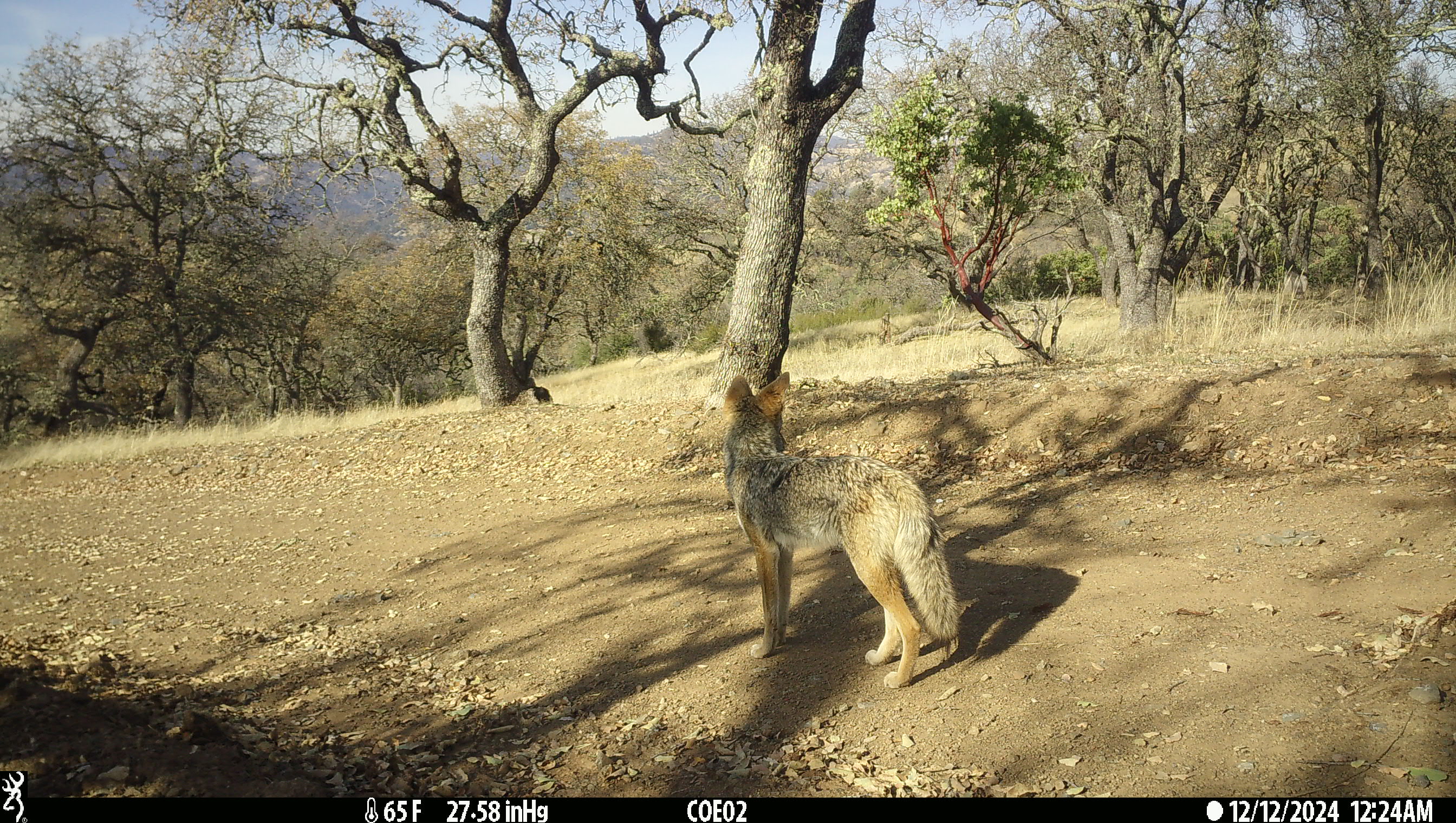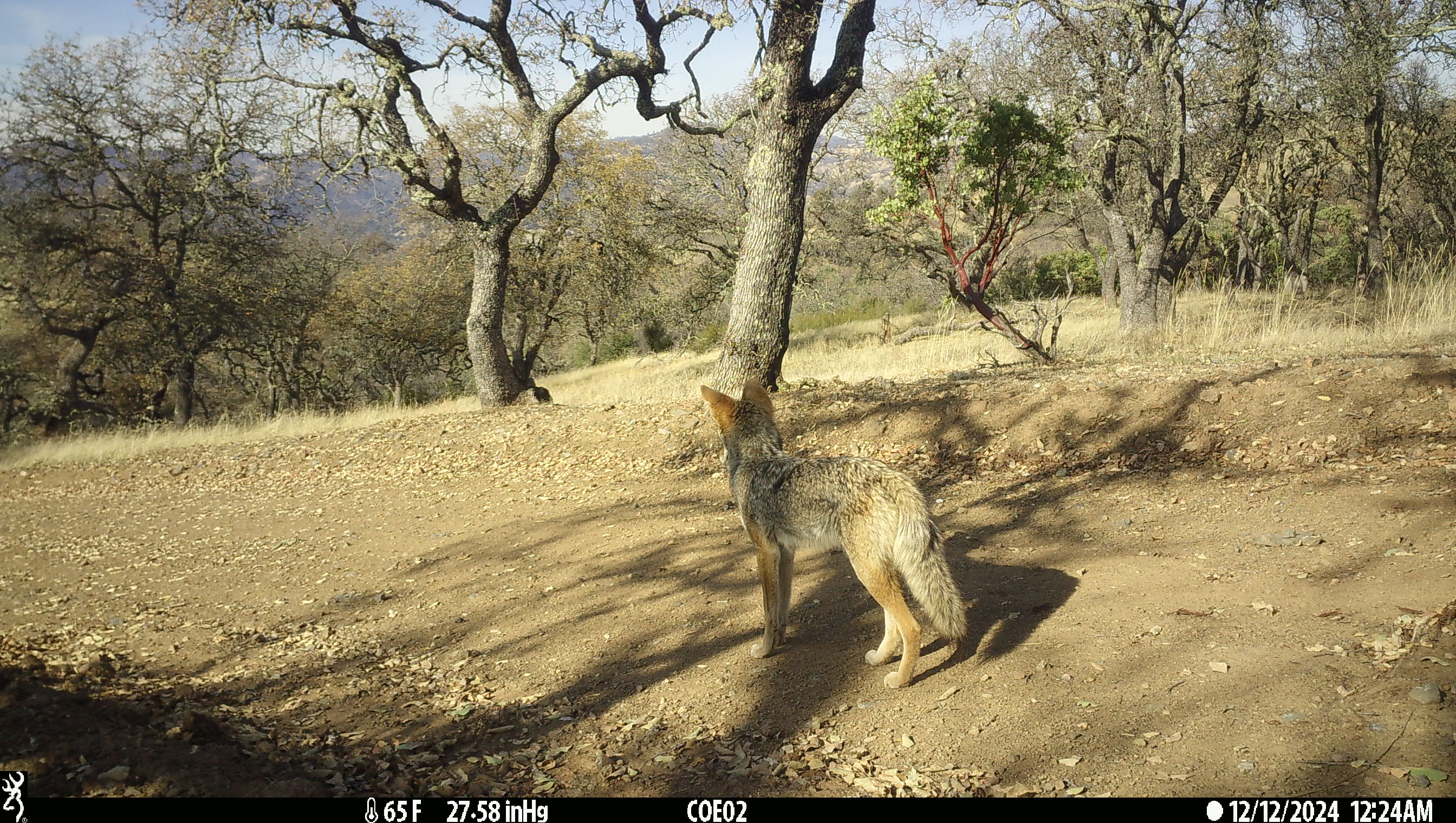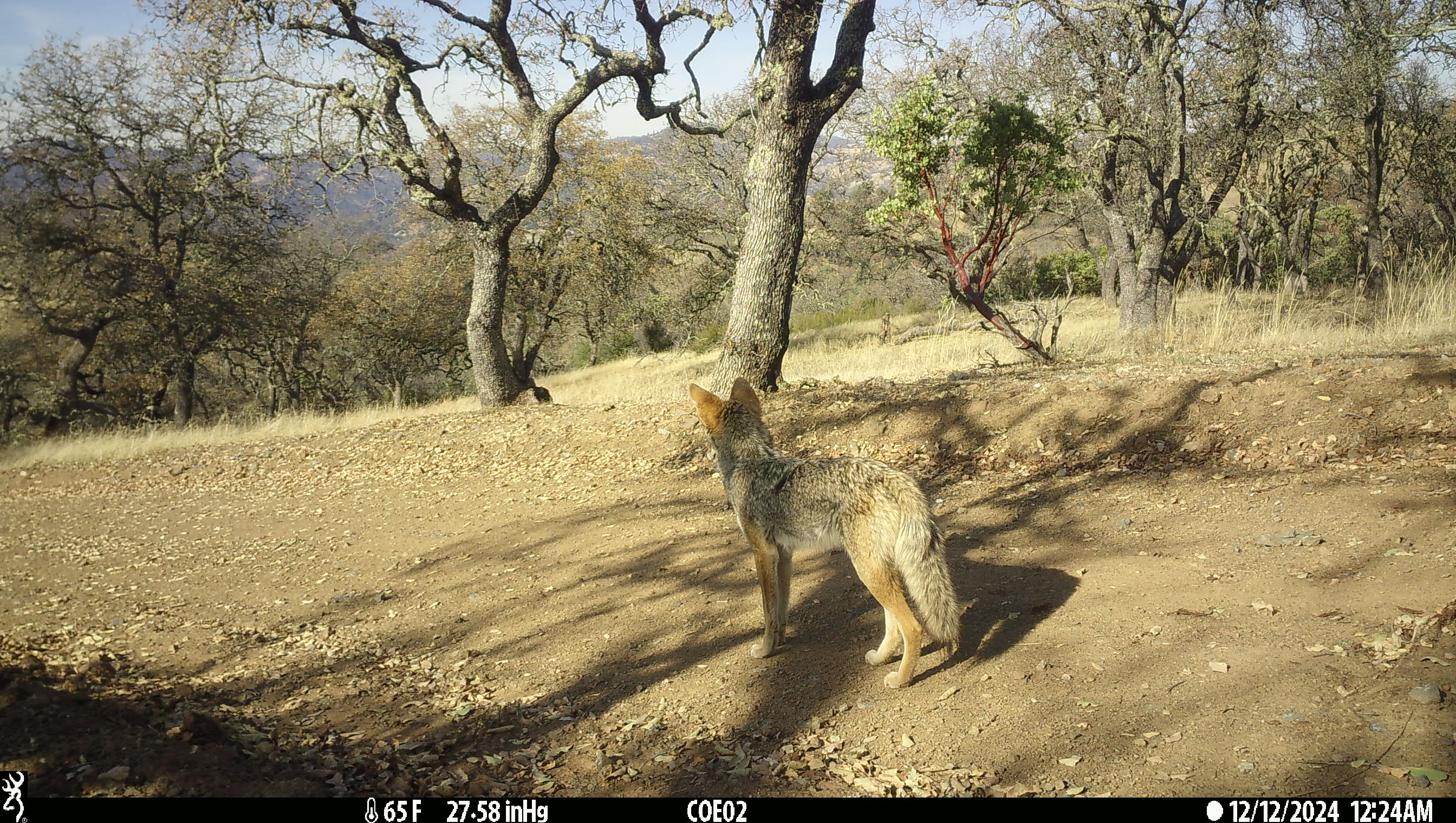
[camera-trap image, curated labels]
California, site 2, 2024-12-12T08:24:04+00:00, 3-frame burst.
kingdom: Animalia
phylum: Chordata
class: Mammalia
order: Carnivora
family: Canidae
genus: Canis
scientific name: Canis latrans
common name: coyote